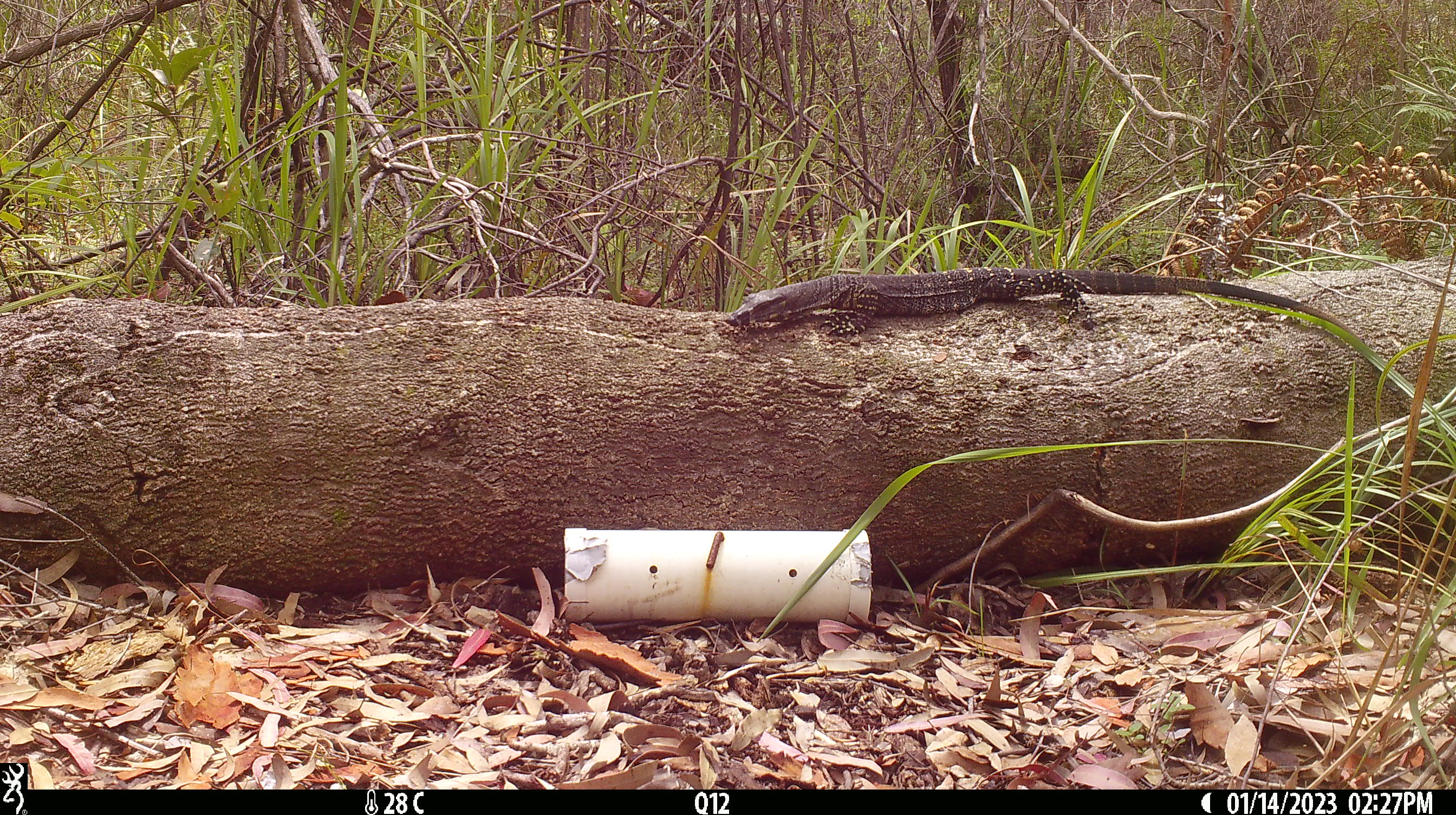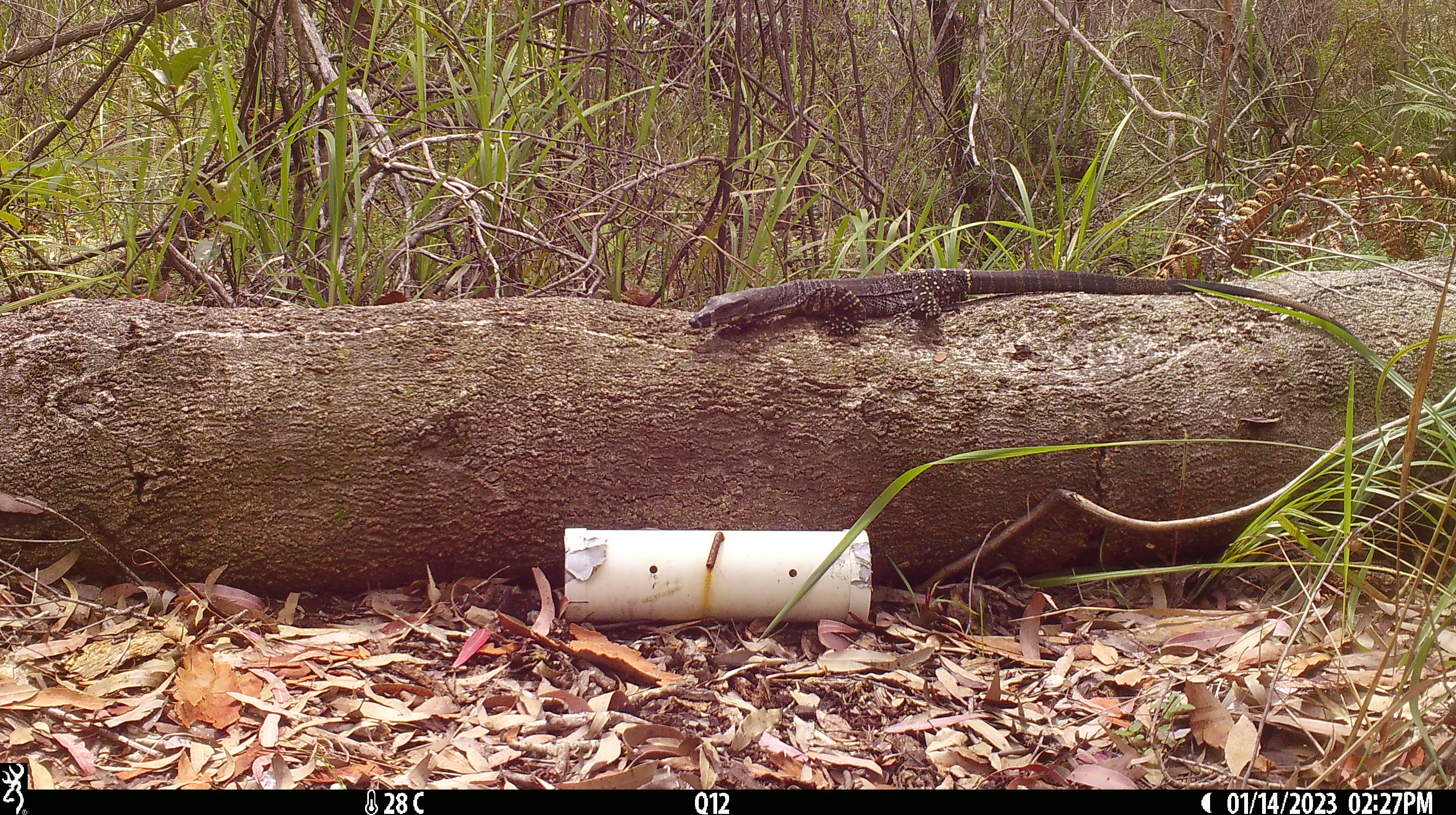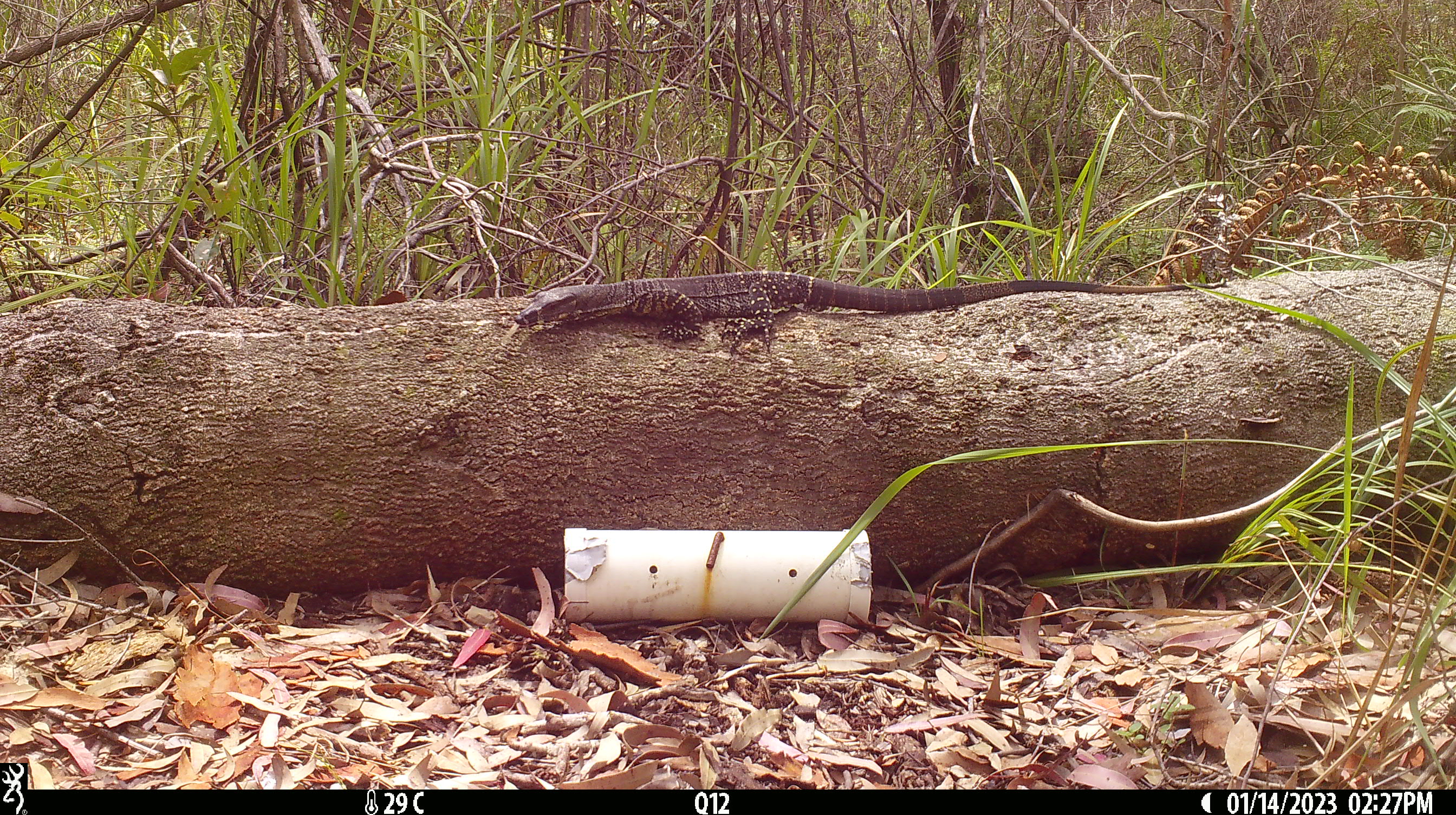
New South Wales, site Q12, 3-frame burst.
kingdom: Animalia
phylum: Chordata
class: Reptilia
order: Squamata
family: Varanidae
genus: Varanus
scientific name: Varanus varius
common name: lace monitor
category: goanna